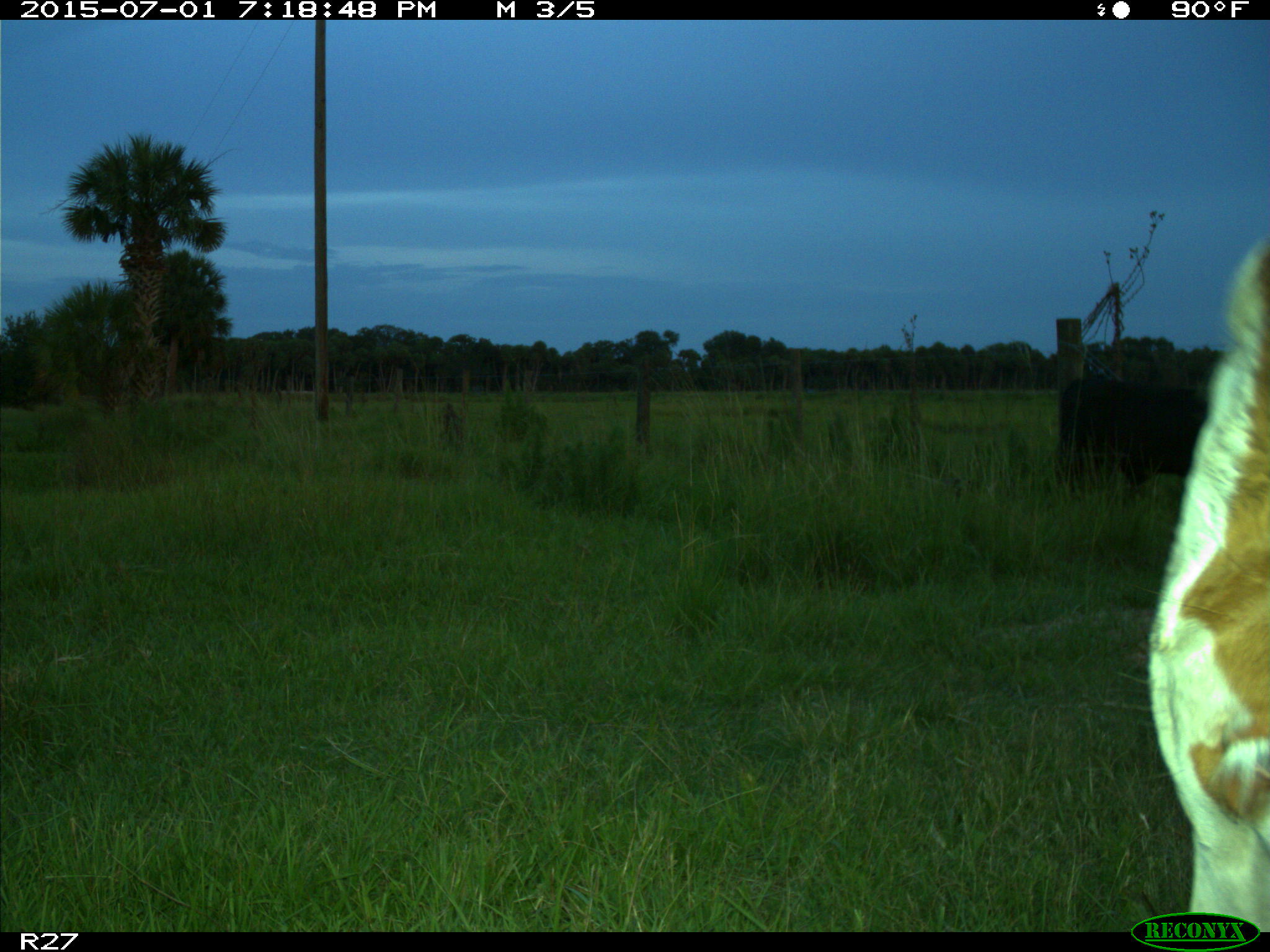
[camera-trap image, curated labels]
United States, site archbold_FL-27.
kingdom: Animalia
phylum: Chordata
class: Mammalia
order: Artiodactyla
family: Bovidae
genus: Bos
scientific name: Bos taurus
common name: domestic cow